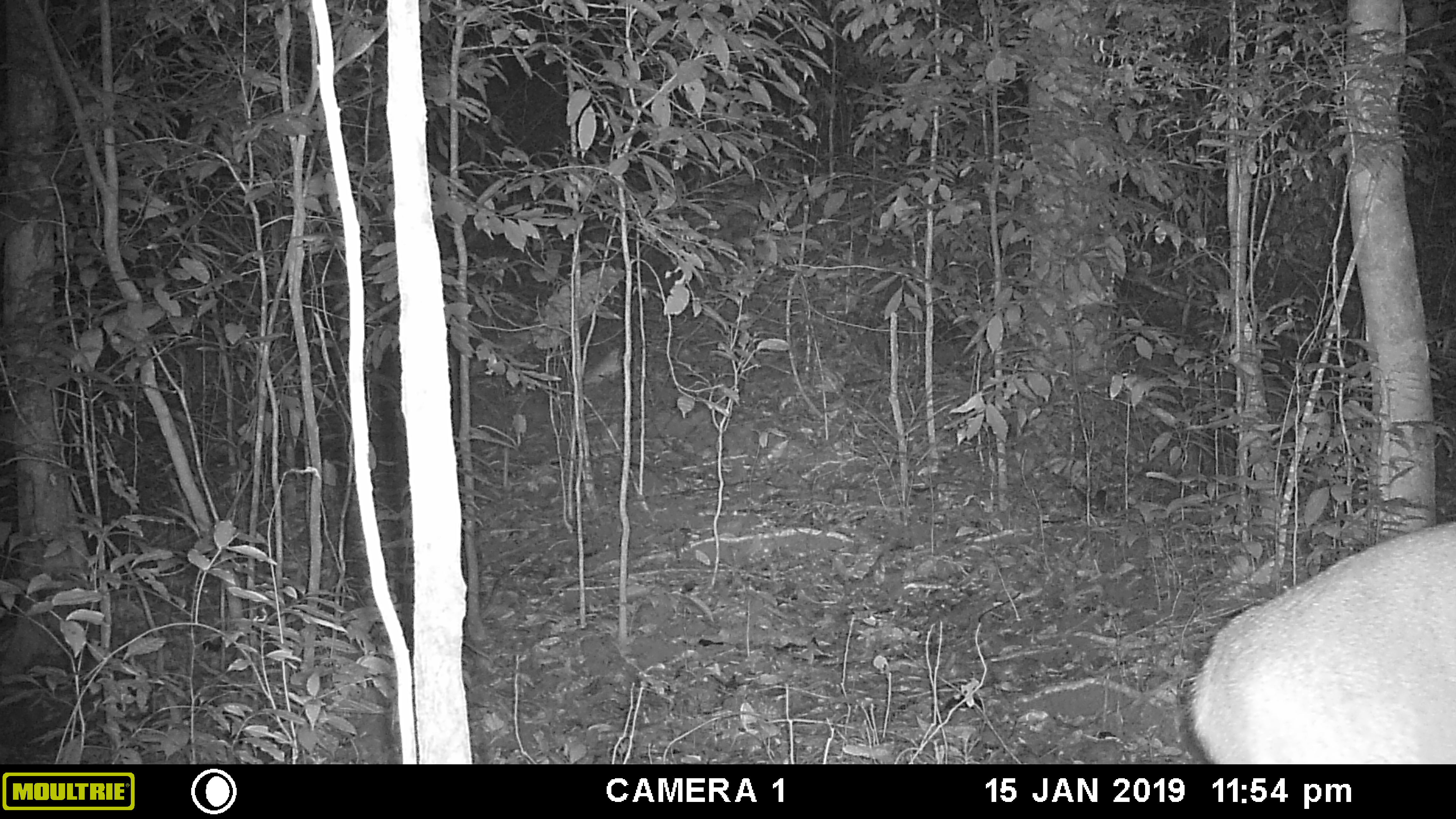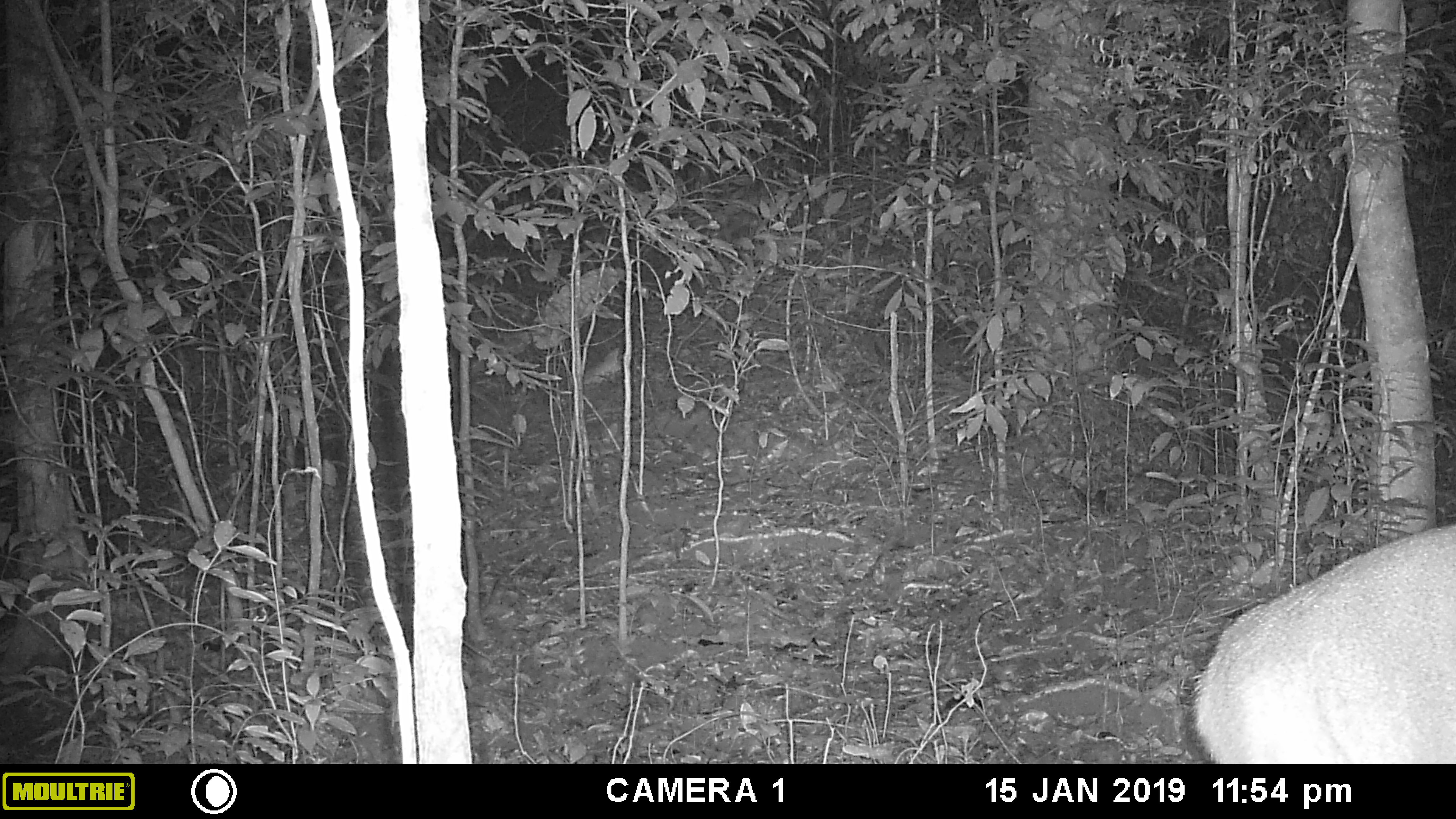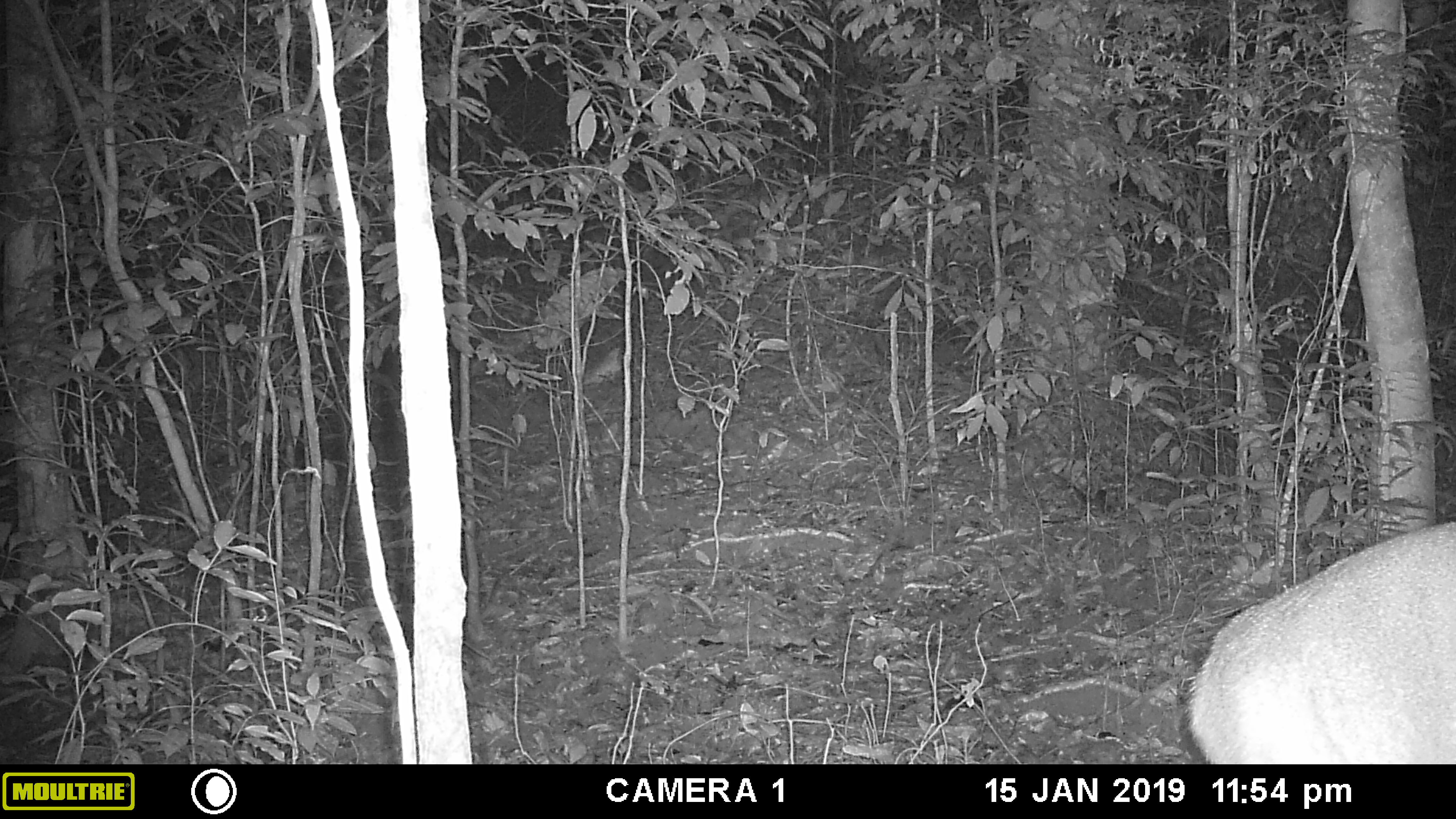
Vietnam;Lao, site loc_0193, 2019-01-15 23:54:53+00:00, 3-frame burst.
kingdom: Animalia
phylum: Chordata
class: Mammalia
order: Artiodactyla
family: Cervidae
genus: Muntiacus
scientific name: Muntiacus vuquangensis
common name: large-antlered muntjac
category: large antlered muntjac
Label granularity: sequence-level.